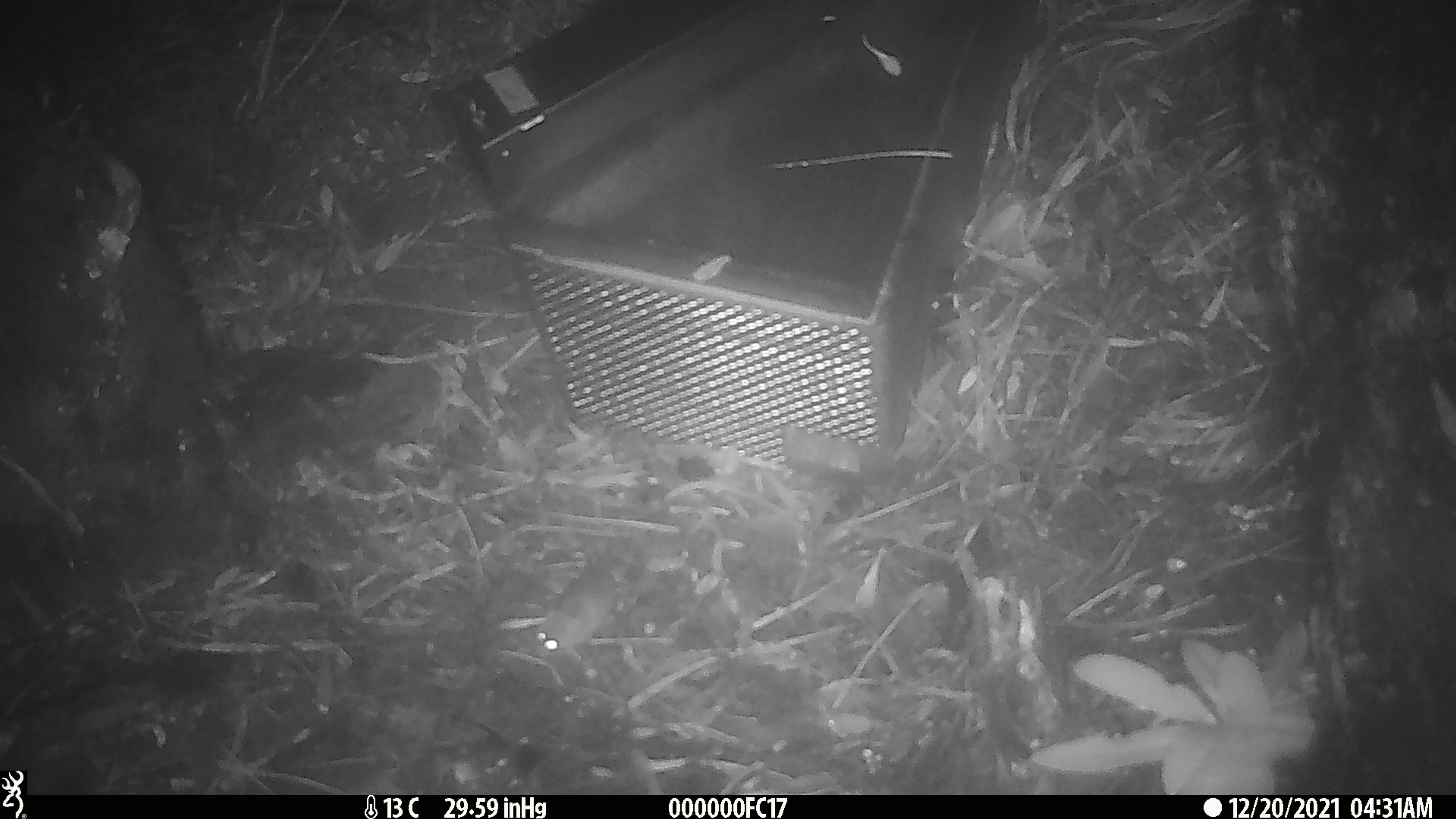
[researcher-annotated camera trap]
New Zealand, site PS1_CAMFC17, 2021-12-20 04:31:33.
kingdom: Animalia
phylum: Chordata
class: Mammalia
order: Rodentia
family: Muridae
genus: Mus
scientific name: Mus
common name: mouse